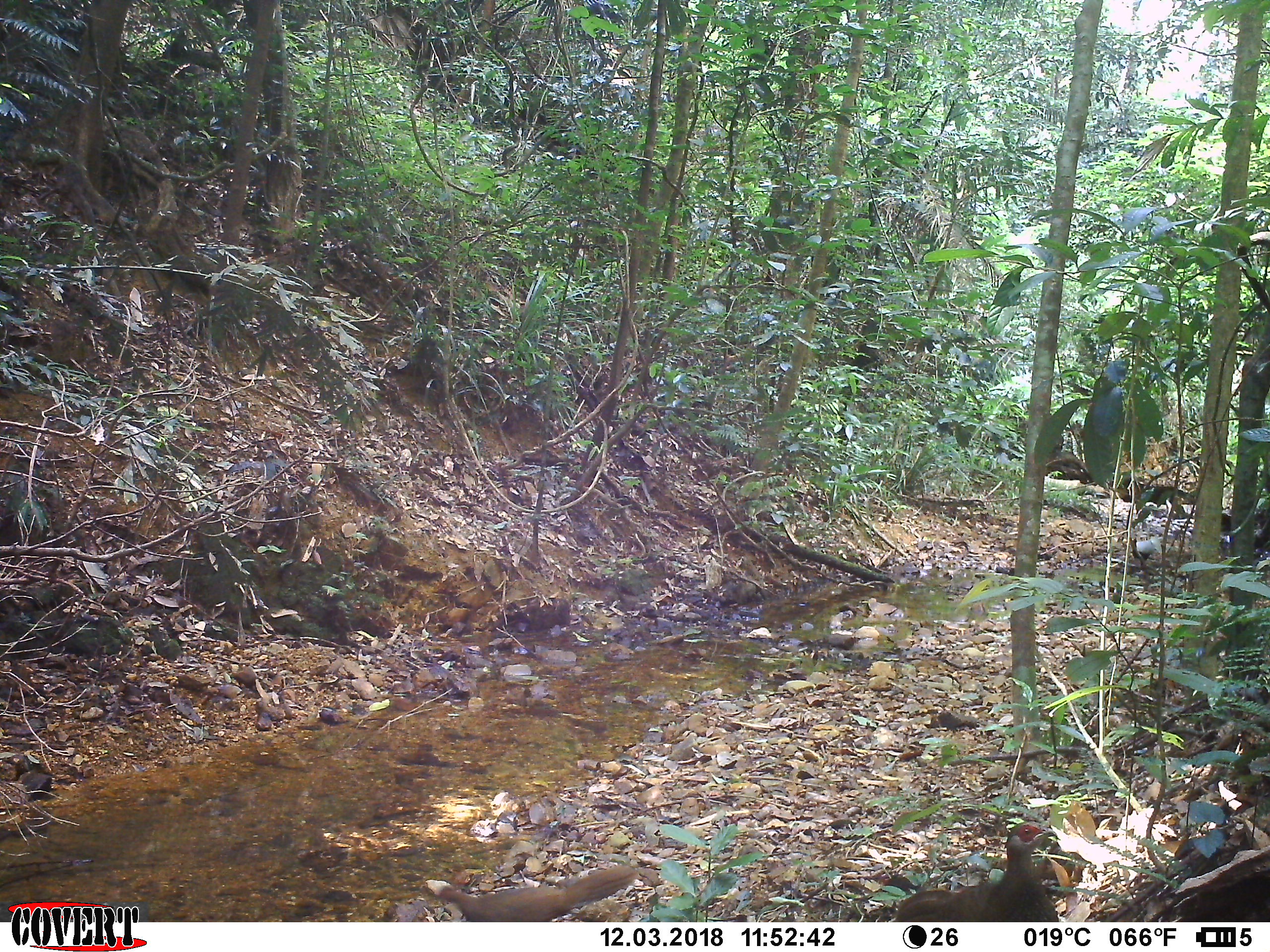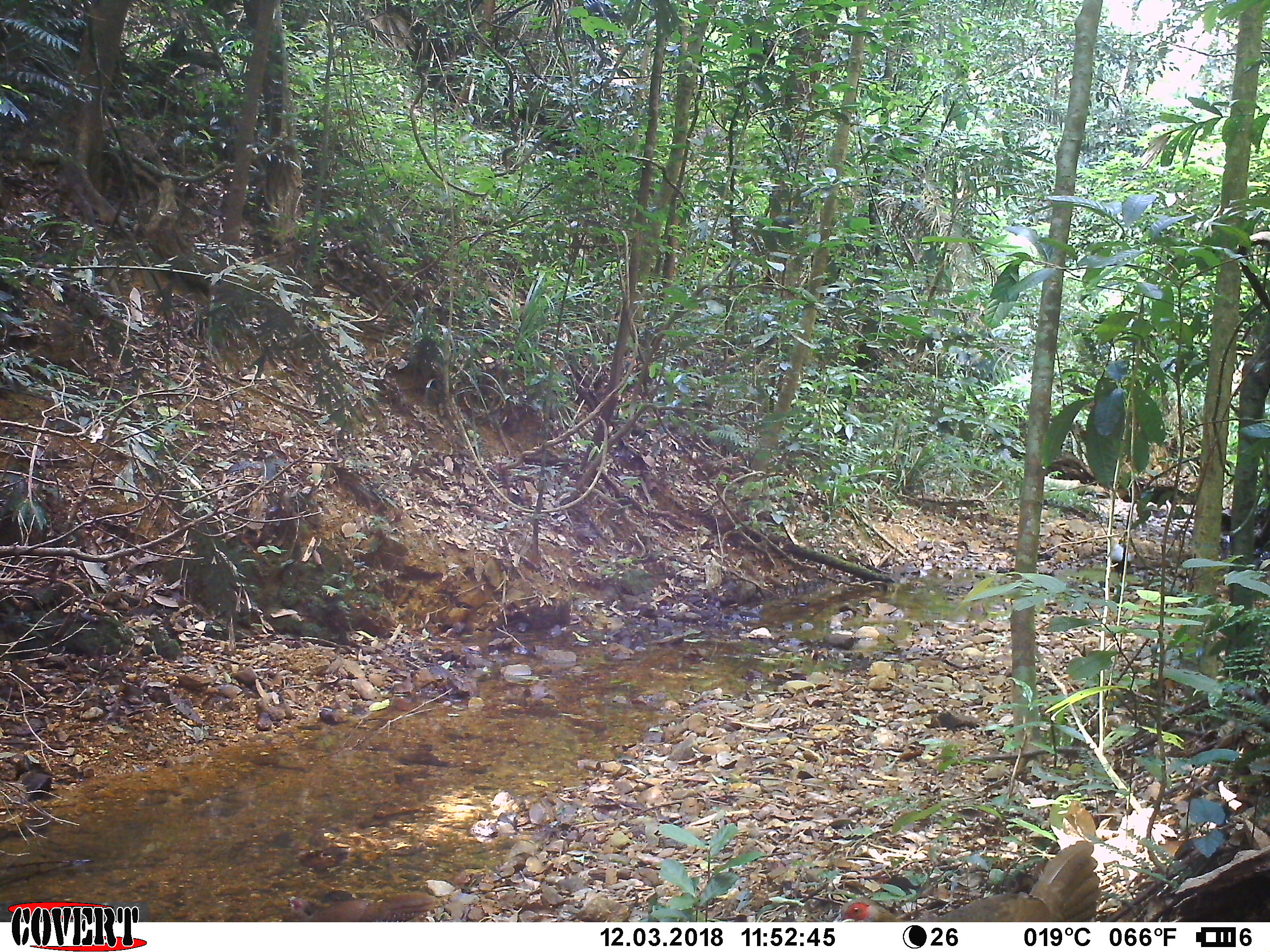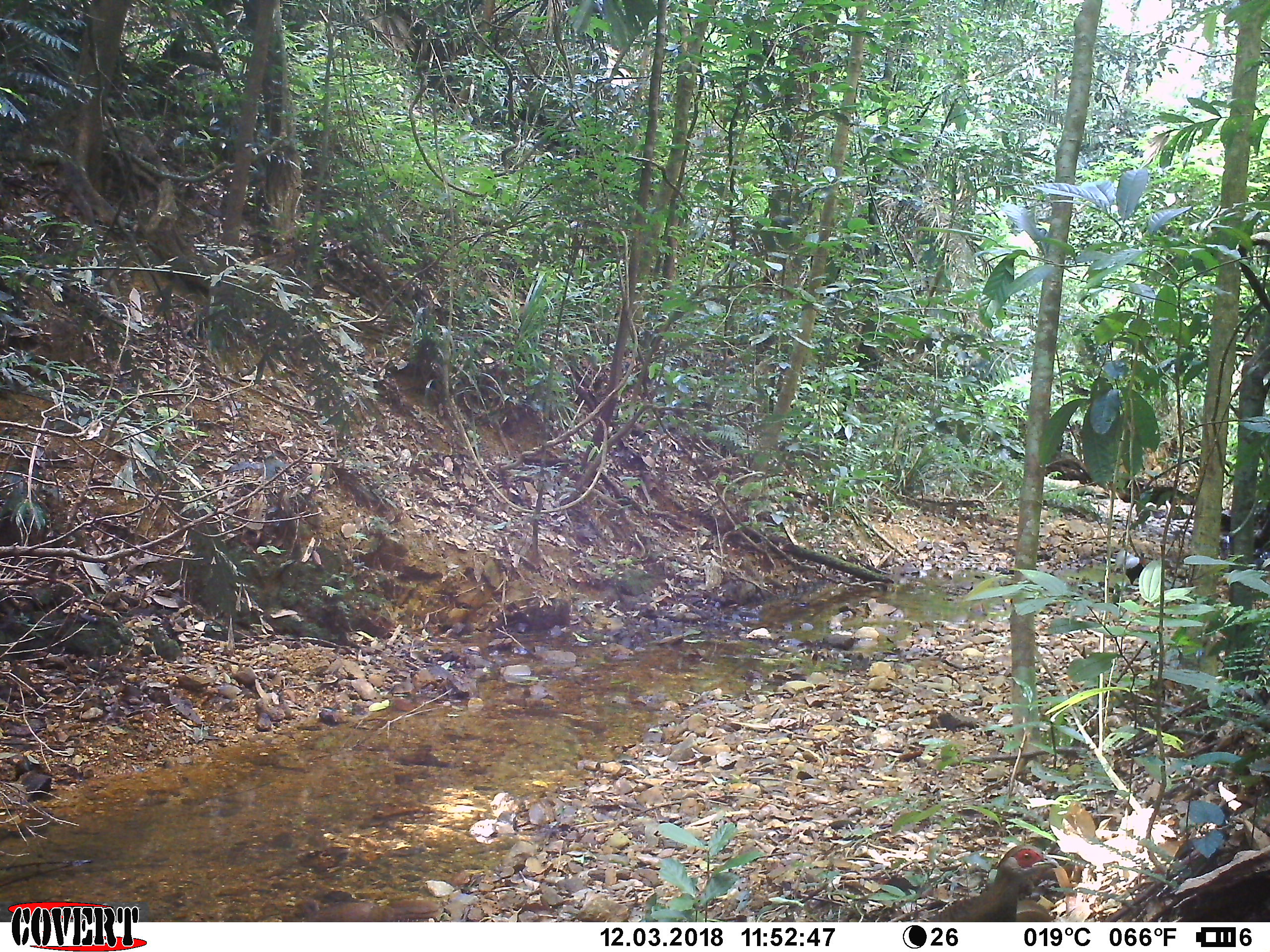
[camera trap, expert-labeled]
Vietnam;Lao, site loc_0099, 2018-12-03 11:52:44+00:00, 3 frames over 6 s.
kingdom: Animalia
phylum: Chordata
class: Aves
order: Galliformes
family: Phasianidae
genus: Lophura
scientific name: Lophura nycthemera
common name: silver pheasant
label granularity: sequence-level